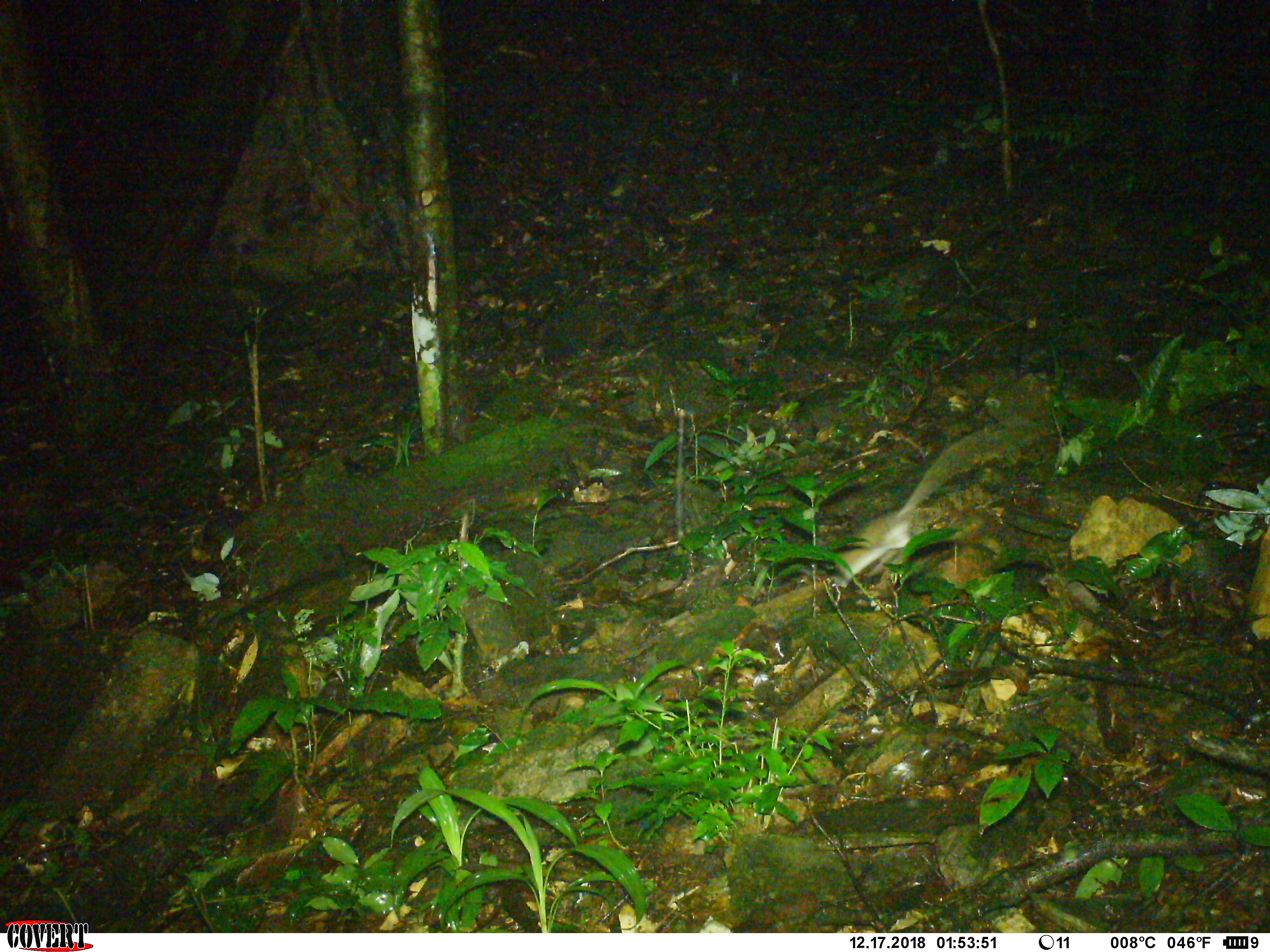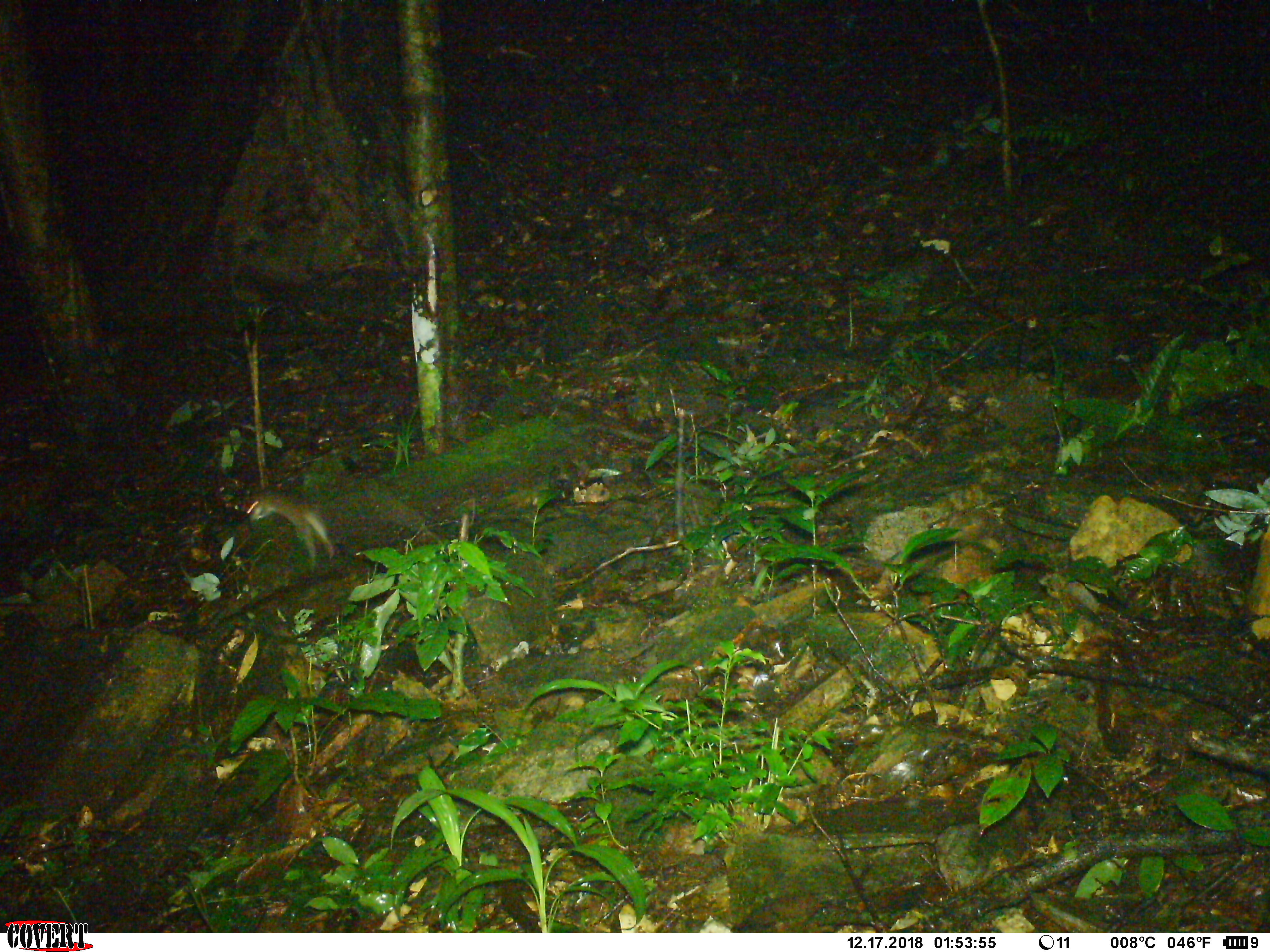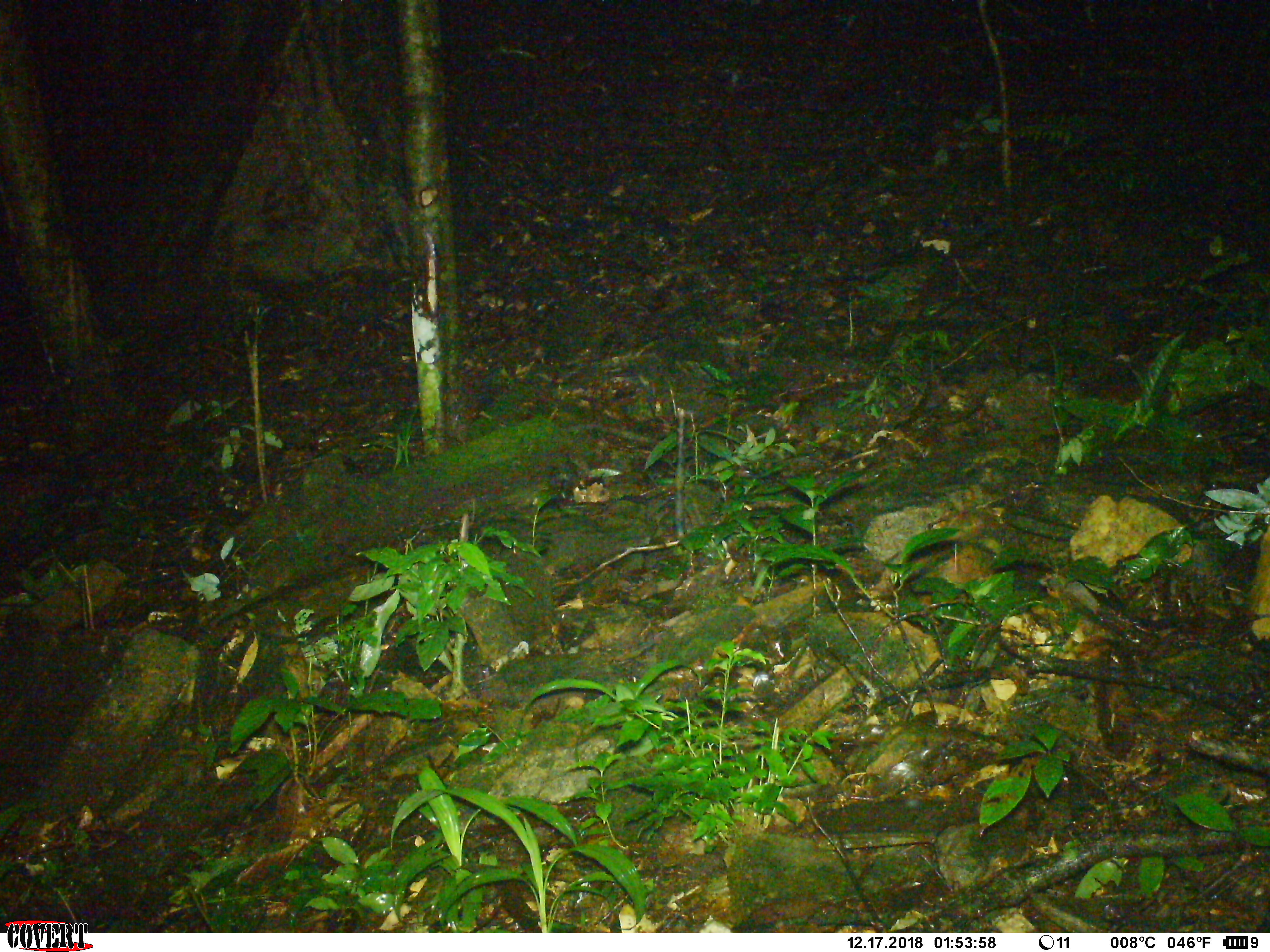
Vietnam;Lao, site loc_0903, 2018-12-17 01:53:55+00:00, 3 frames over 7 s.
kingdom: Animalia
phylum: Chordata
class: Mammalia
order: Rodentia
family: Muridae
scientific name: Muridae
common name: old-world mice and rats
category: unidentified murid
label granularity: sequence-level